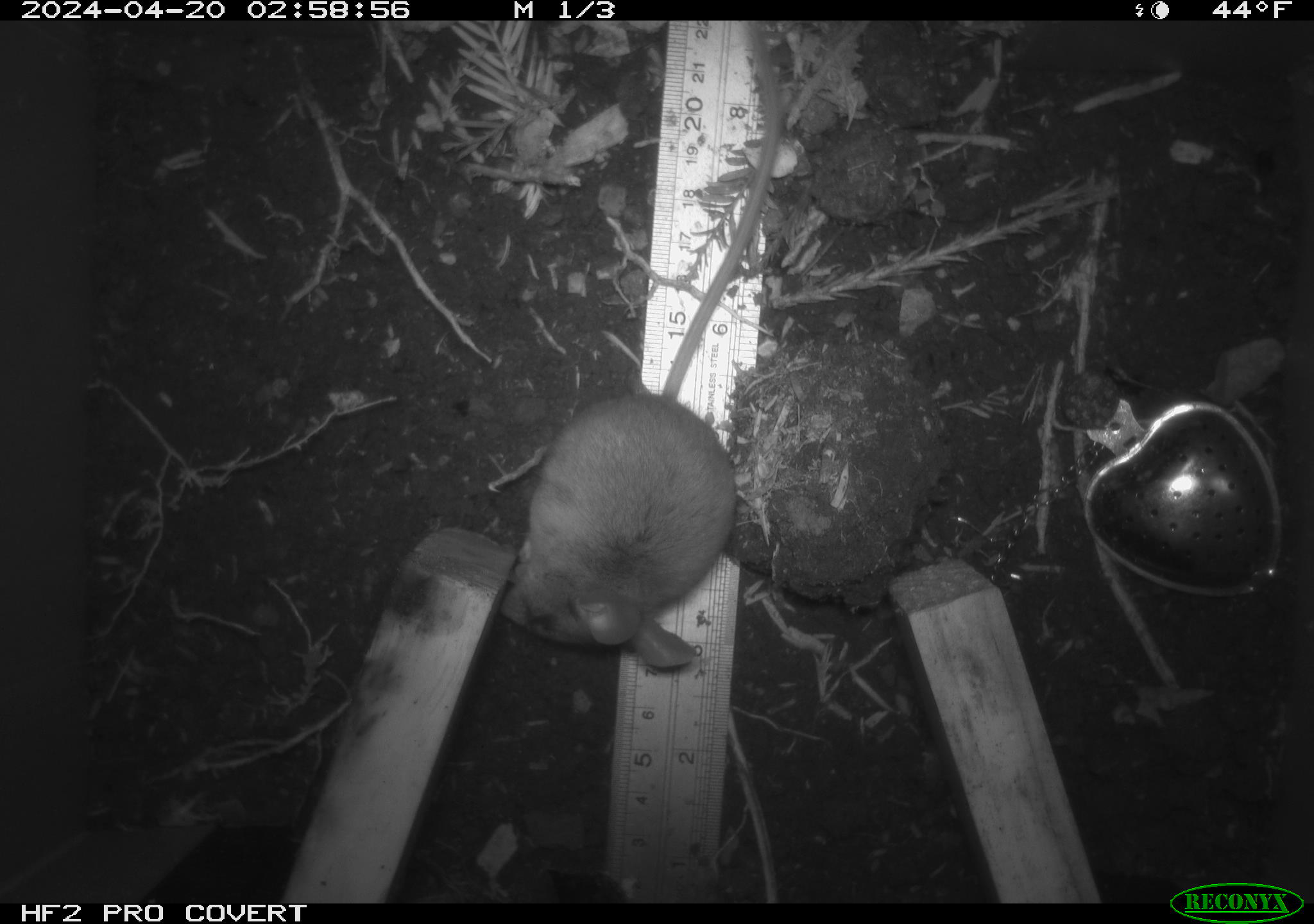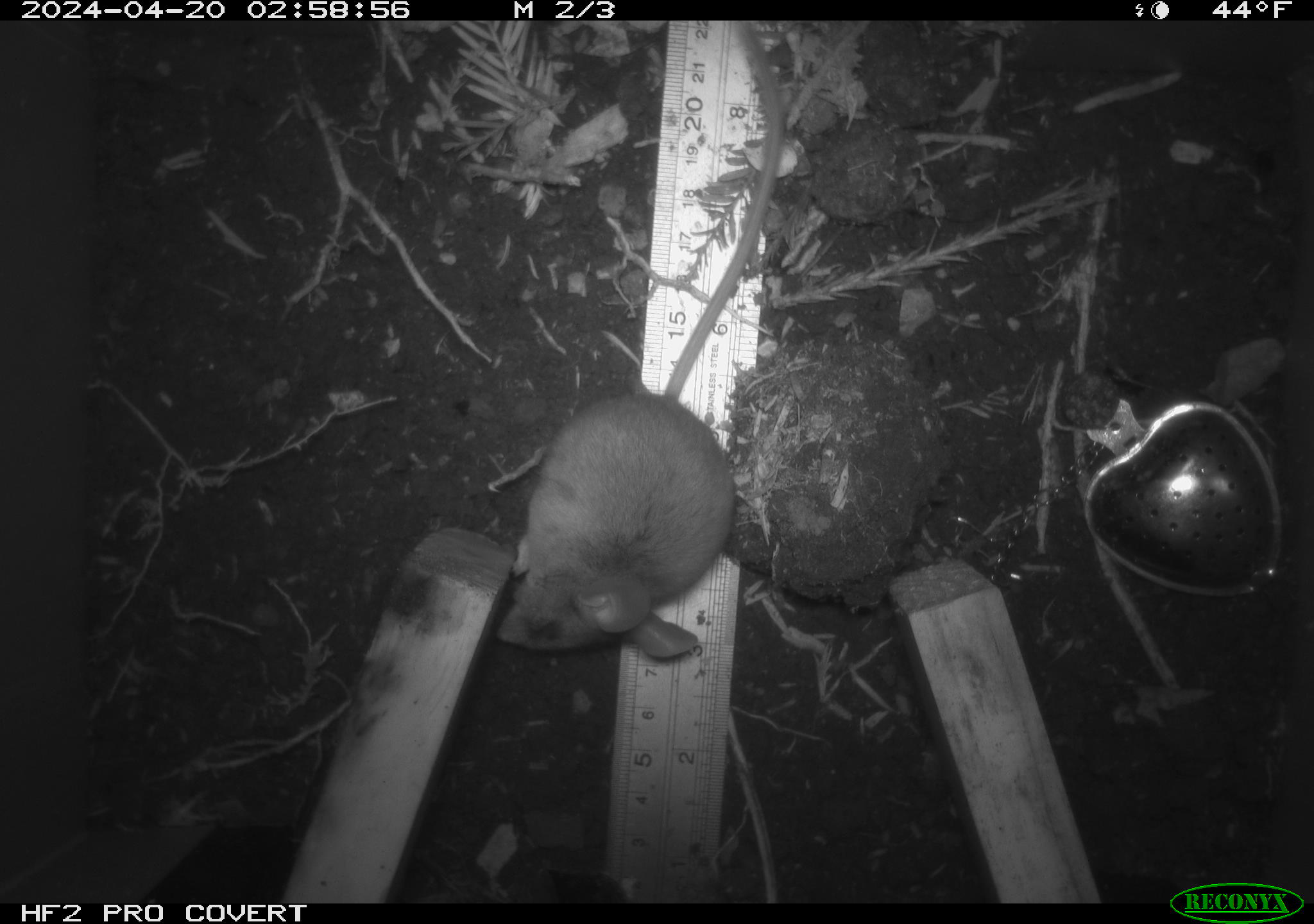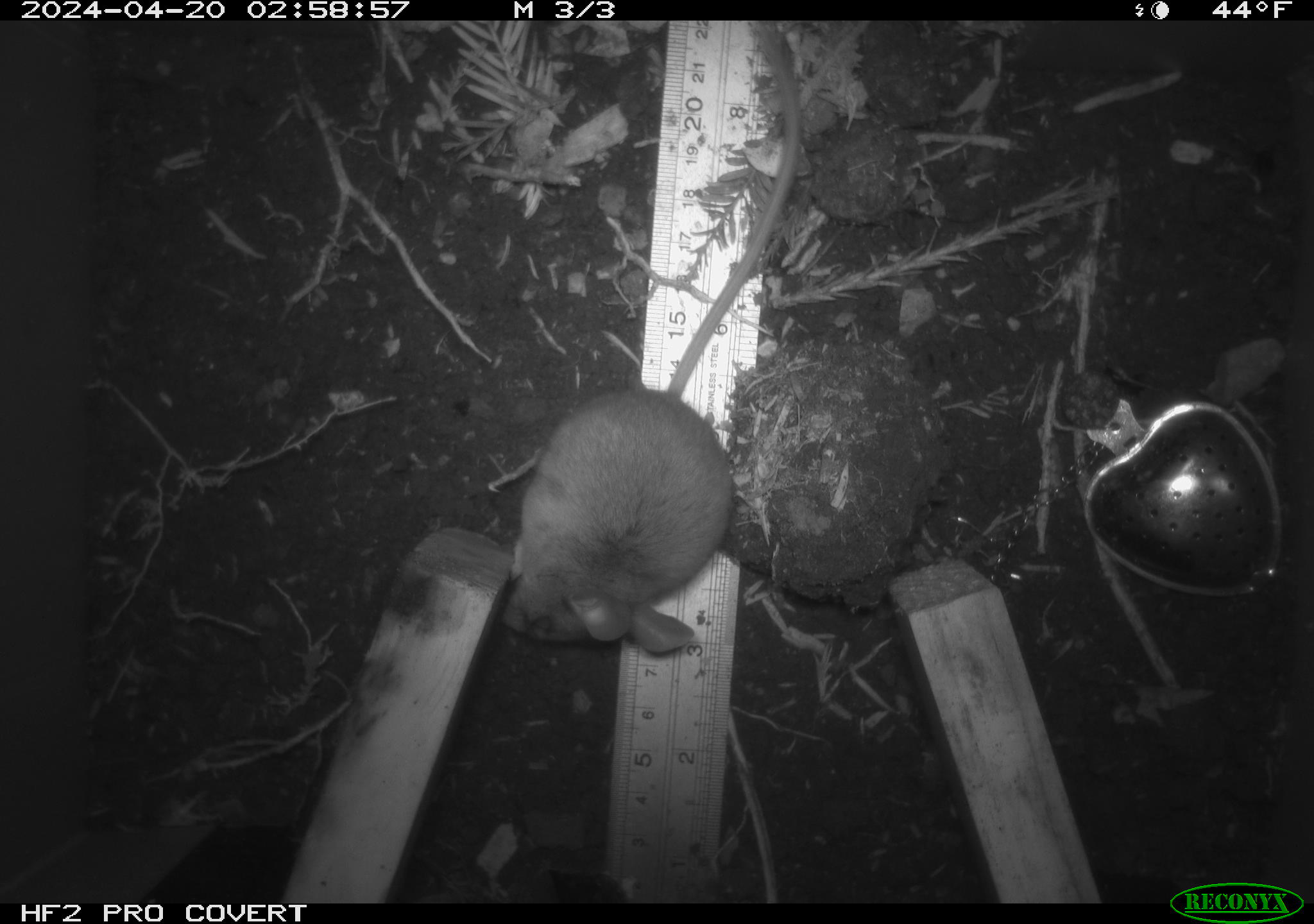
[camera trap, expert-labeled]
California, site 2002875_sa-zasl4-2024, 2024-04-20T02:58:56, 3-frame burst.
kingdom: Animalia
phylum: Chordata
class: Mammalia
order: Rodentia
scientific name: Rodentia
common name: mouse species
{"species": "mouse species (Rodentia)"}